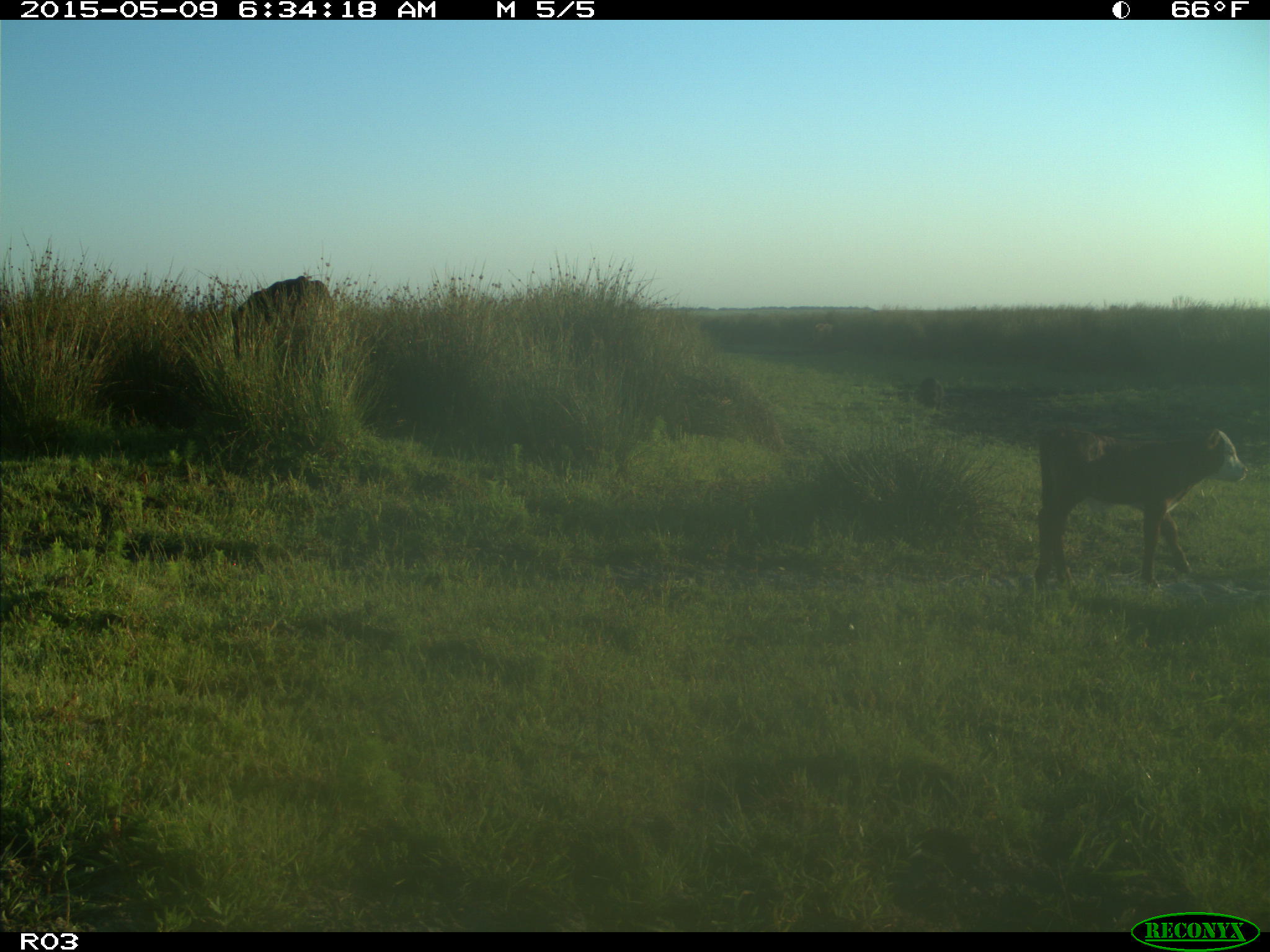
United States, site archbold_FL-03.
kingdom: Animalia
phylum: Chordata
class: Mammalia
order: Artiodactyla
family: Bovidae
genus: Bos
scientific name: Bos taurus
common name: domestic cow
Bos taurus (domestic cow).